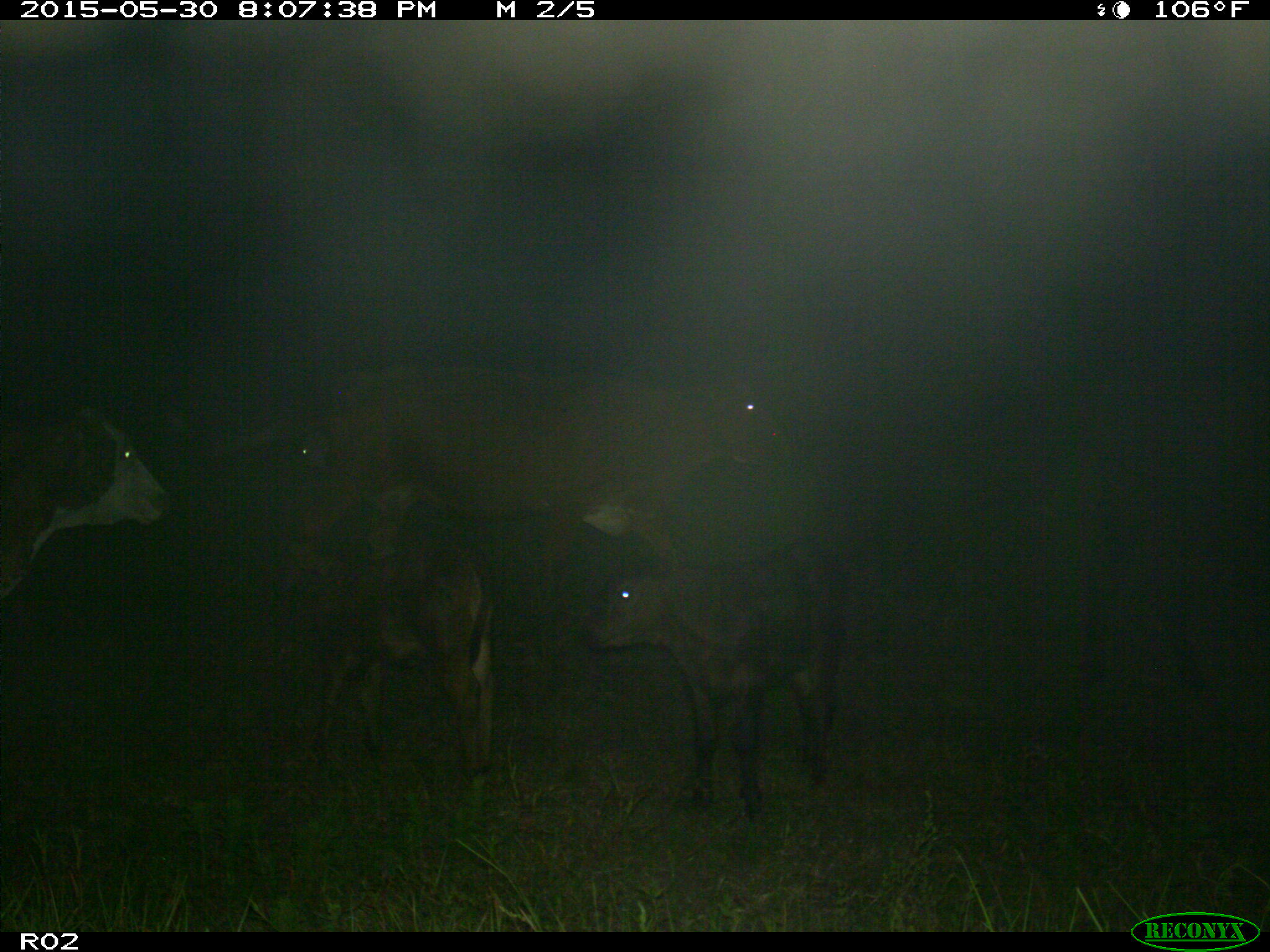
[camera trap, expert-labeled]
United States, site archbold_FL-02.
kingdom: Animalia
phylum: Chordata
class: Mammalia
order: Artiodactyla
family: Bovidae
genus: Bos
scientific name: Bos taurus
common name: domestic cow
Bos taurus (domestic cow).